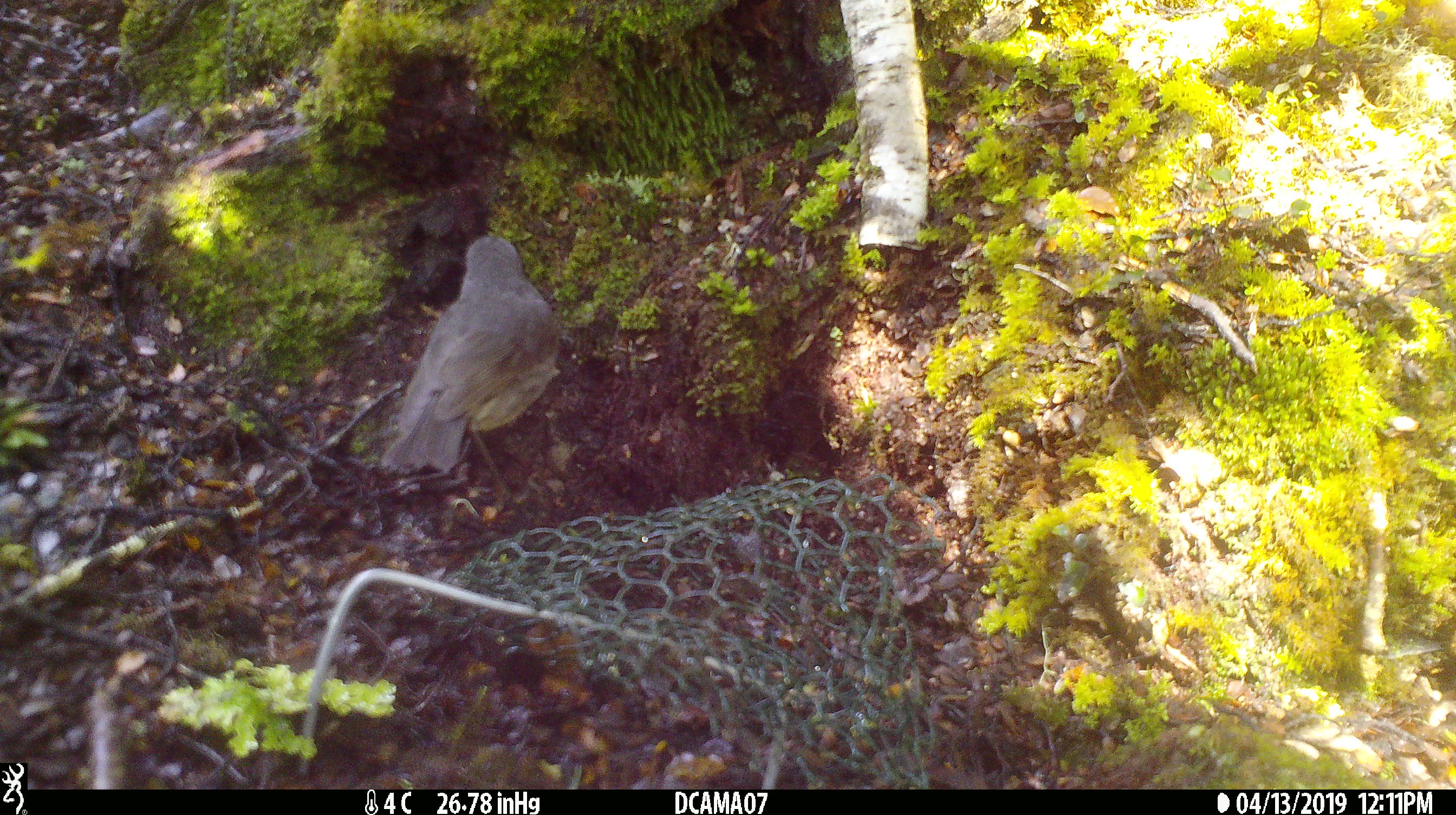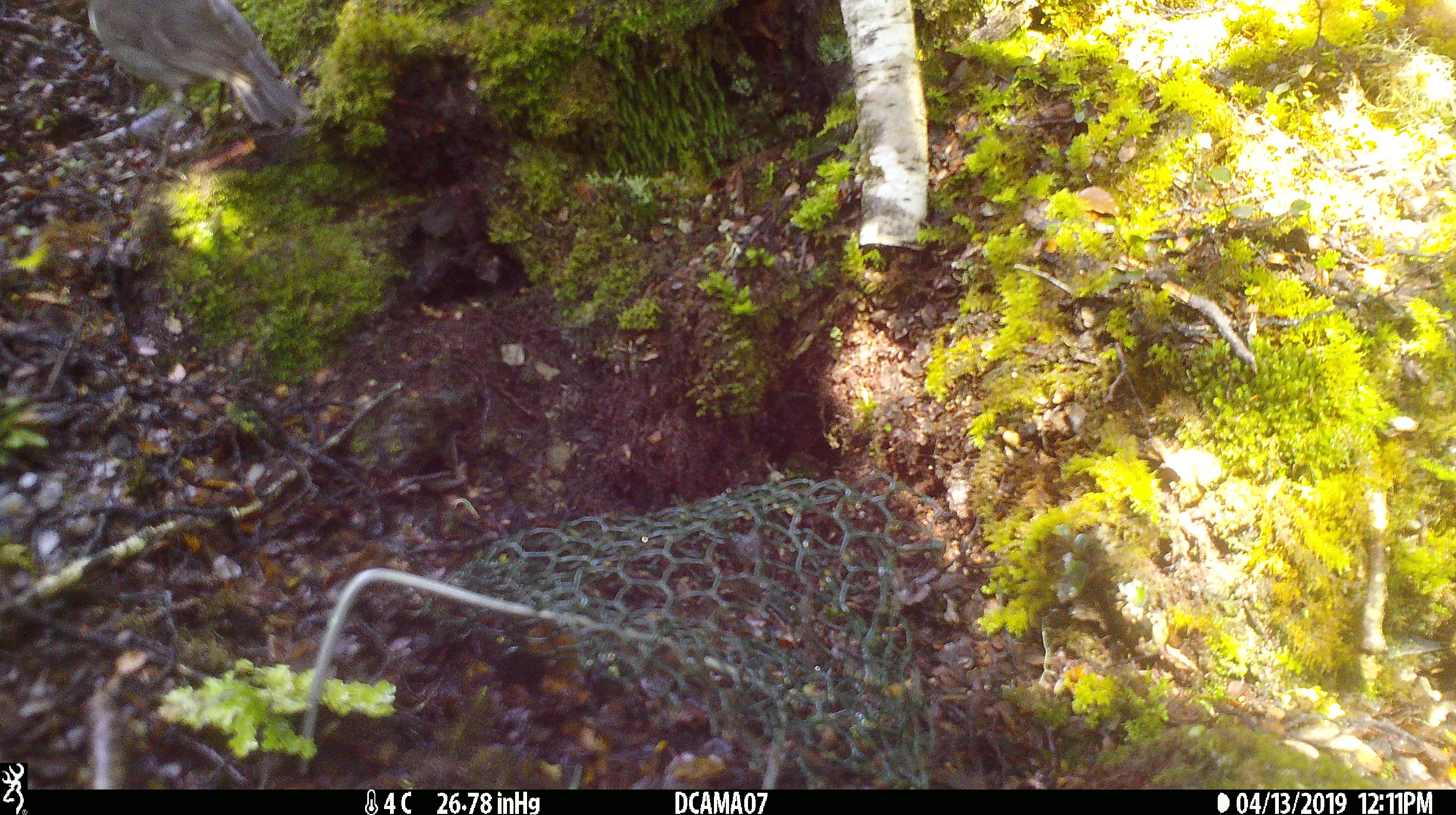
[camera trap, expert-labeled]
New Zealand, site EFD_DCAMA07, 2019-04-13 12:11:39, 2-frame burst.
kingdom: Animalia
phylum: Chordata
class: Aves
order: Passeriformes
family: Petroicidae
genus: Petroica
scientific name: Petroica australis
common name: new zealand robin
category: robin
Robin (new zealand robin) (Petroica australis).